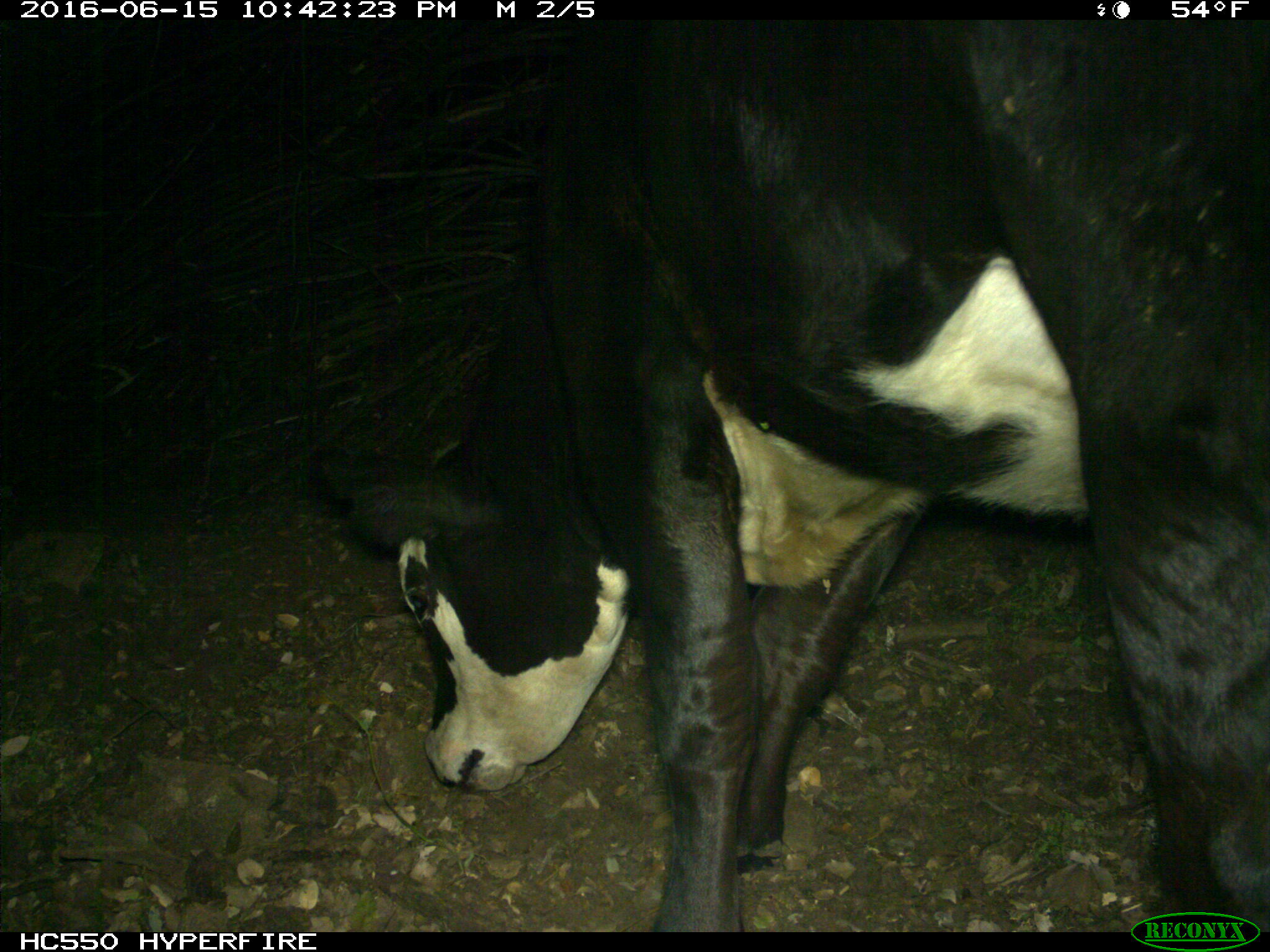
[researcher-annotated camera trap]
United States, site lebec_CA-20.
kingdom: Animalia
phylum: Chordata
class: Mammalia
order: Artiodactyla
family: Bovidae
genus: Bos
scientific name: Bos taurus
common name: domestic cow